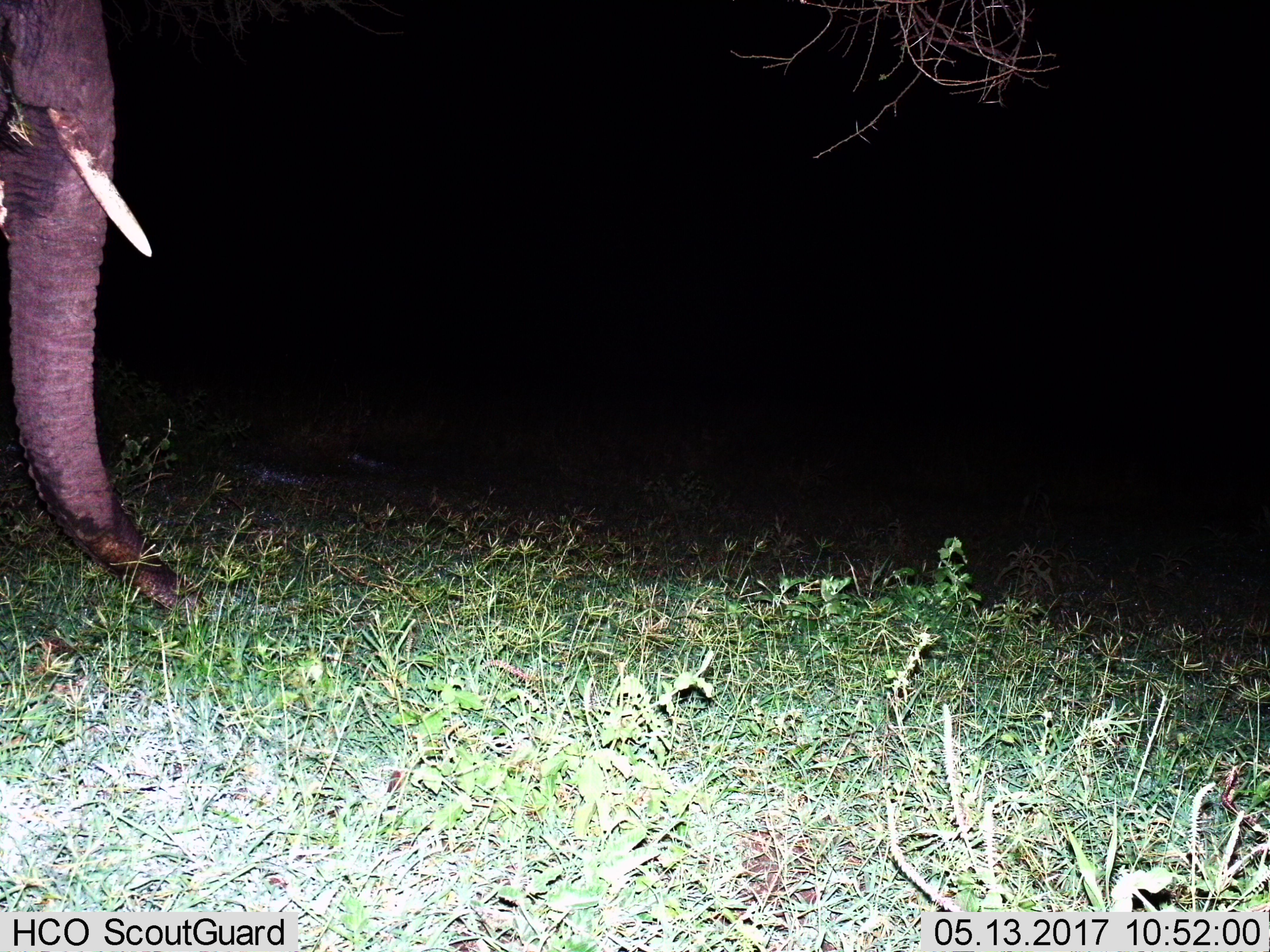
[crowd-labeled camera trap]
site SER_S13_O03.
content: unidentified animal